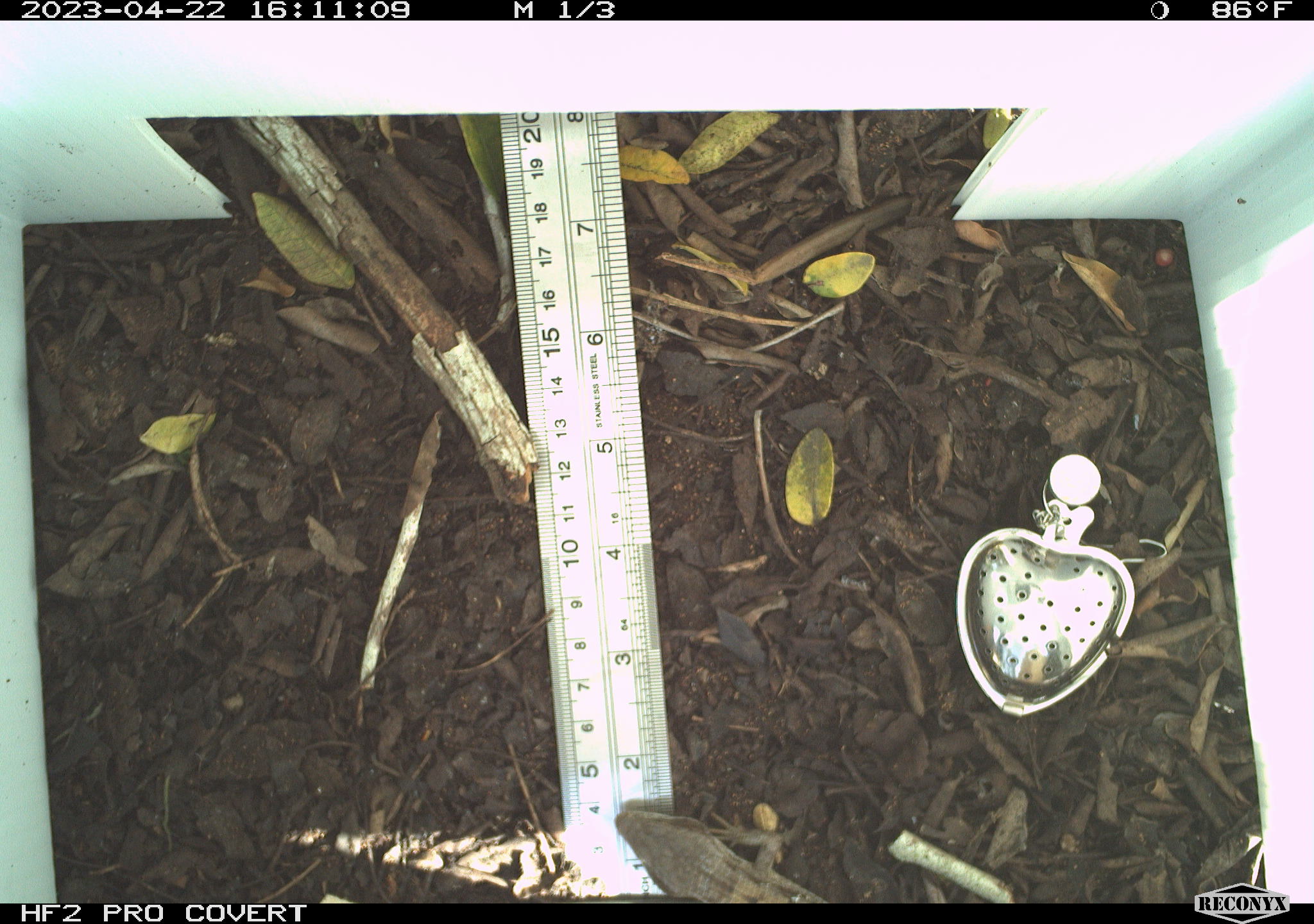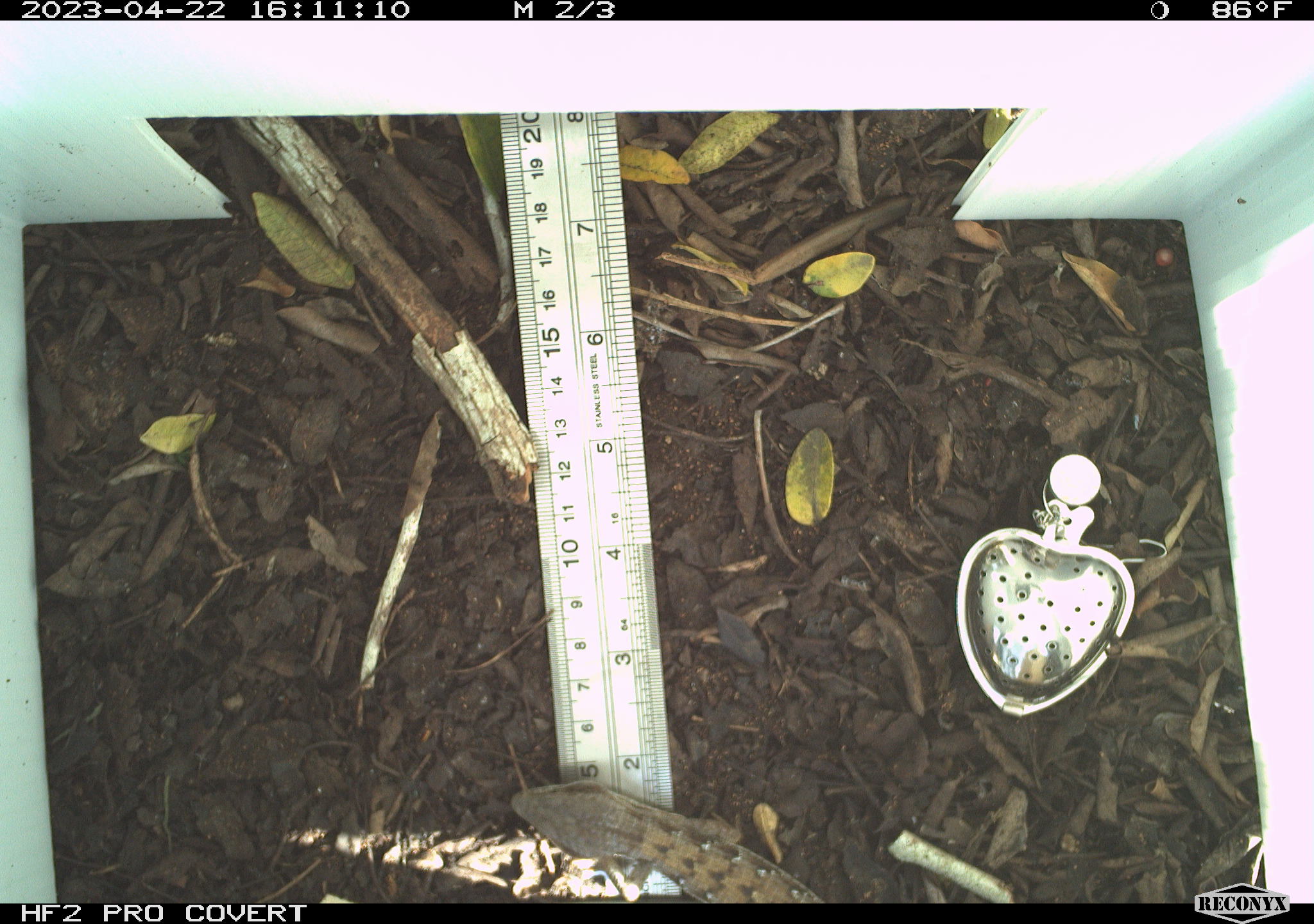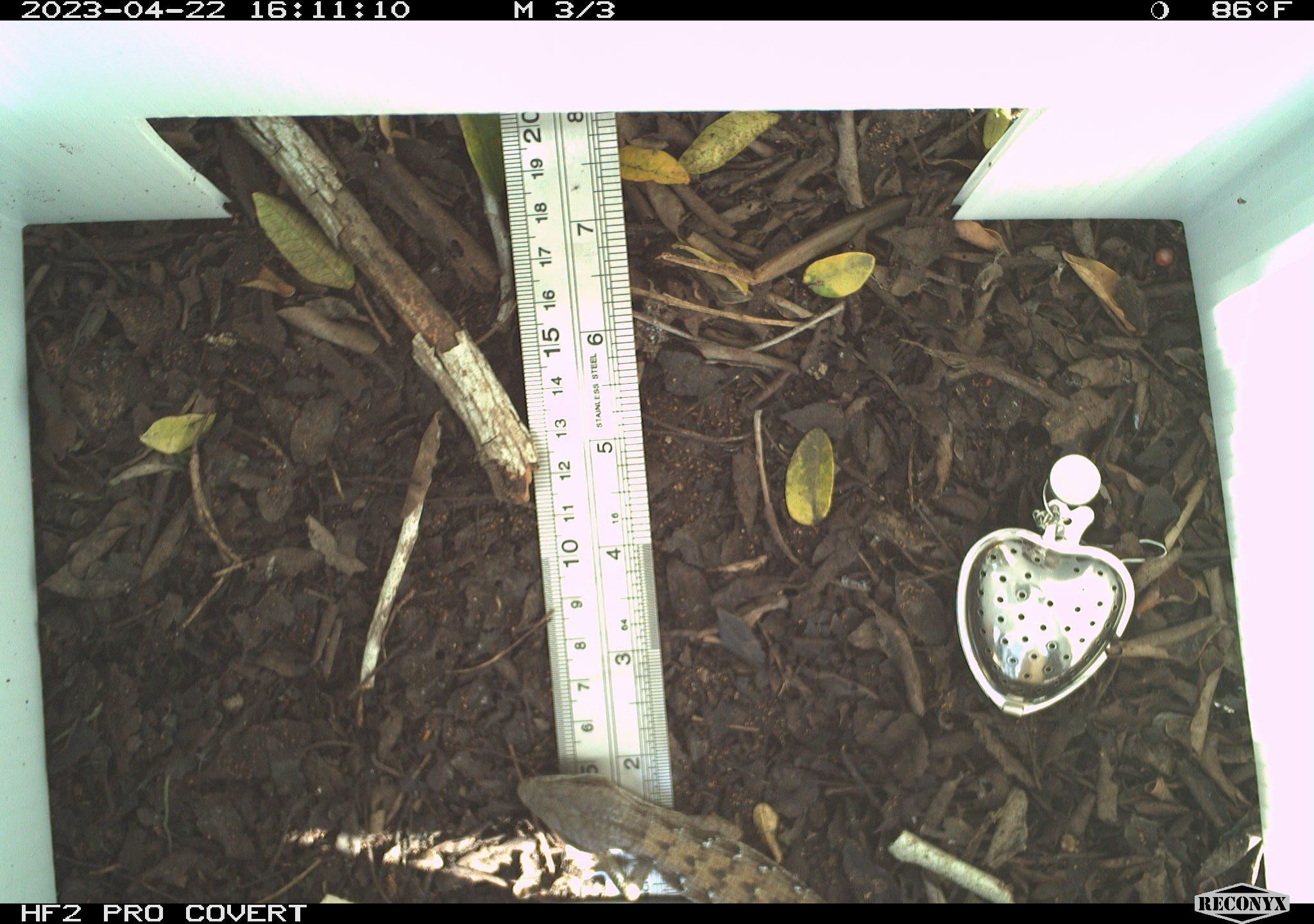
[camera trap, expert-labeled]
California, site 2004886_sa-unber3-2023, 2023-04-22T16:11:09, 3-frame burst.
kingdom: Animalia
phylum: Chordata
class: Reptilia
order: Squamata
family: Anguidae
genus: Elgaria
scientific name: Elgaria multicarinata webbii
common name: san diego alligator lizard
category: woodland alligator lizard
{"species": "woodland alligator lizard (san diego alligator lizard) (Elgaria multicarinata webbii)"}